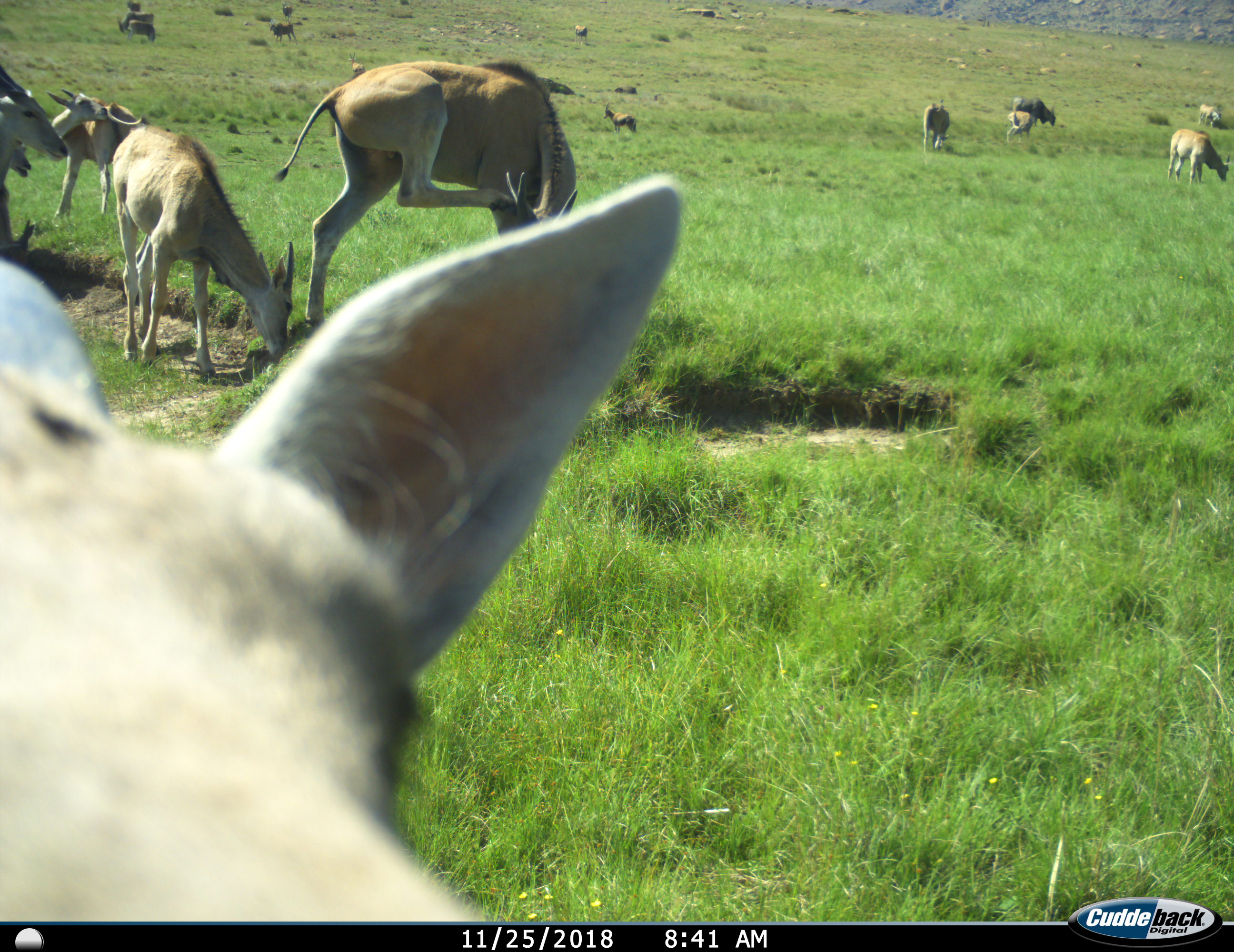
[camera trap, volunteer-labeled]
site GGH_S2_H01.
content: unidentified animal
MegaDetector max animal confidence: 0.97